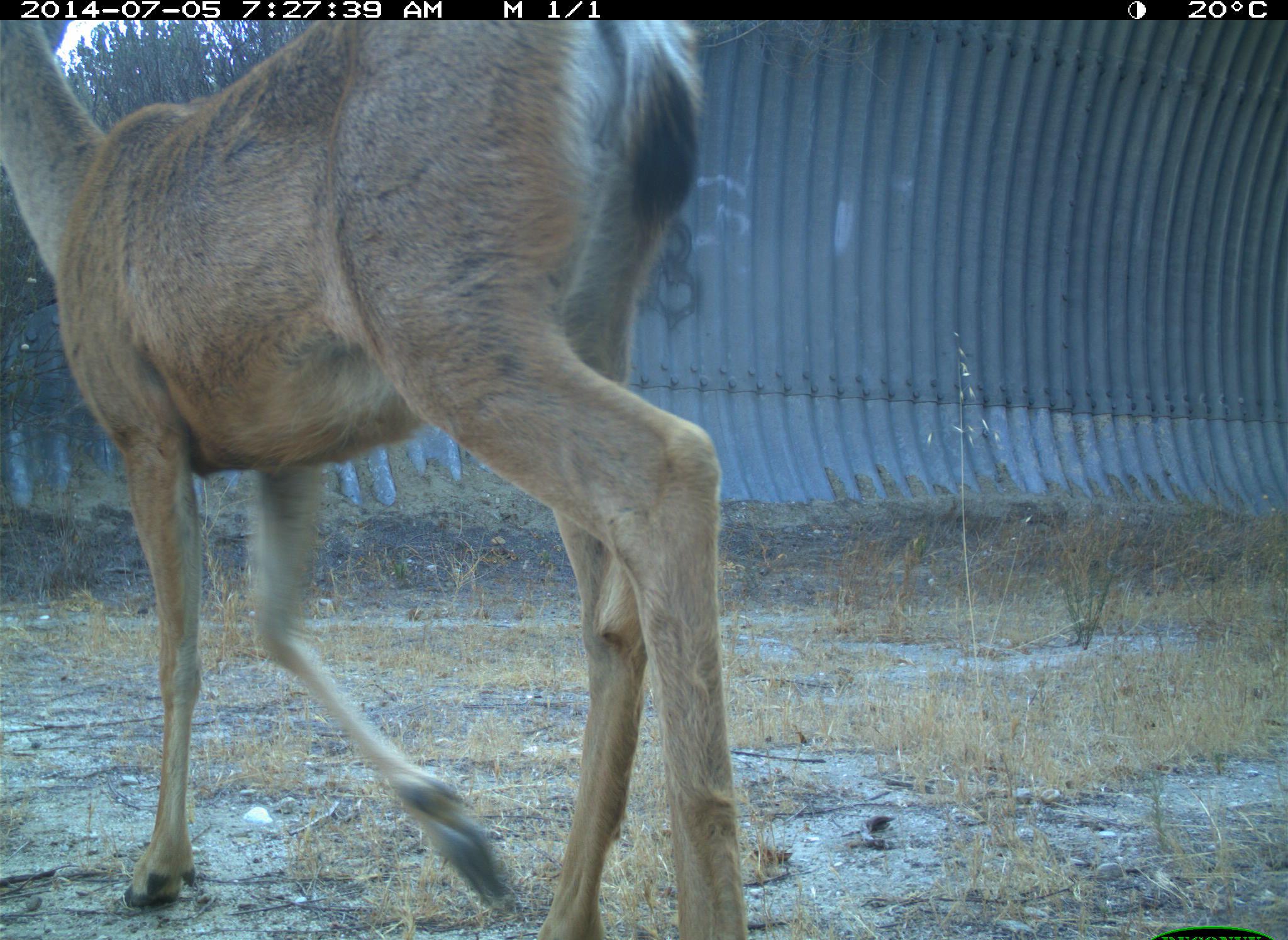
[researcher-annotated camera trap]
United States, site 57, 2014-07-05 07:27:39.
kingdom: Animalia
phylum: Chordata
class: Mammalia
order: Artiodactyla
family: Cervidae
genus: Odocoileus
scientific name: Odocoileus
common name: deer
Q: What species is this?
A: Deer (Odocoileus).